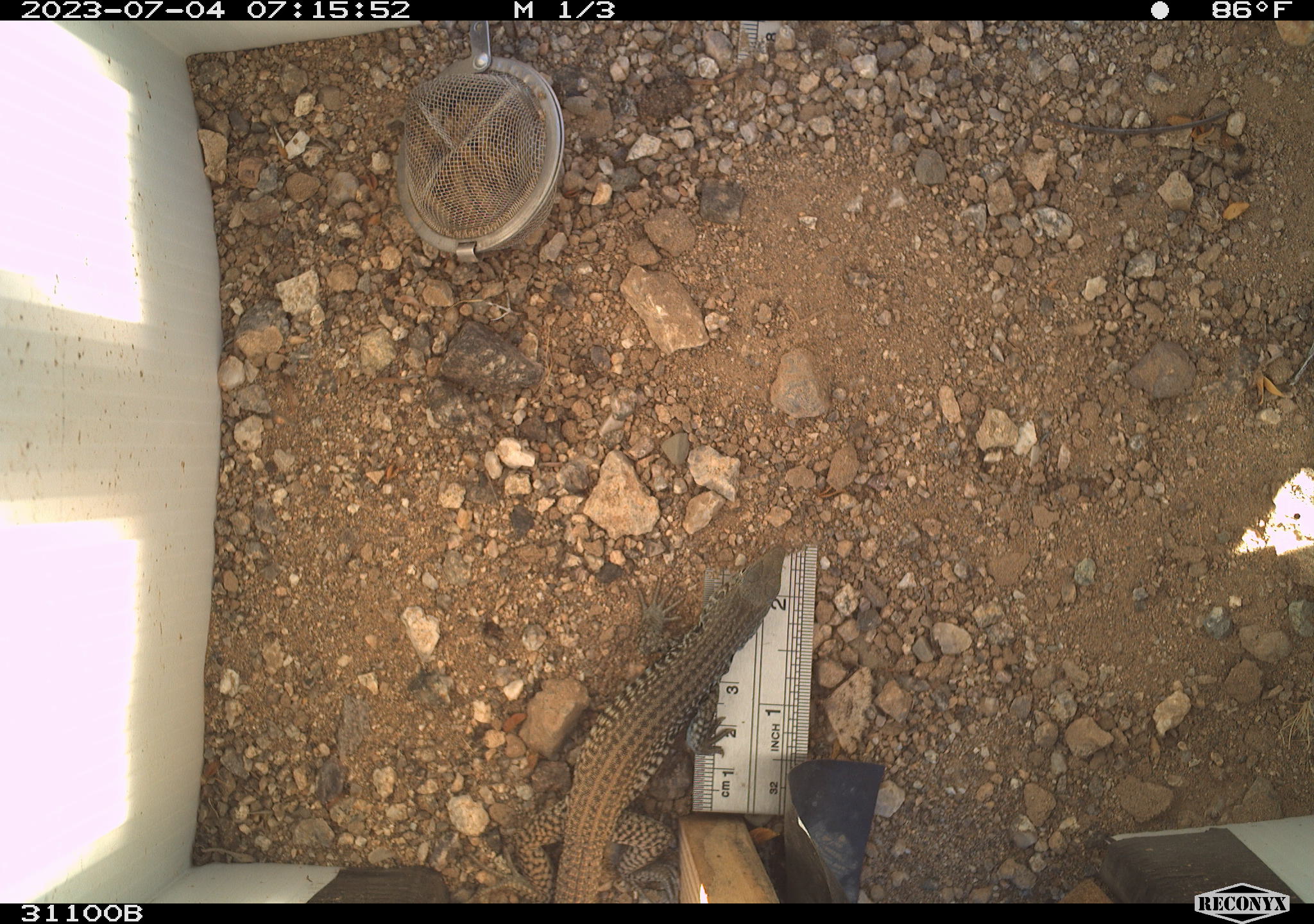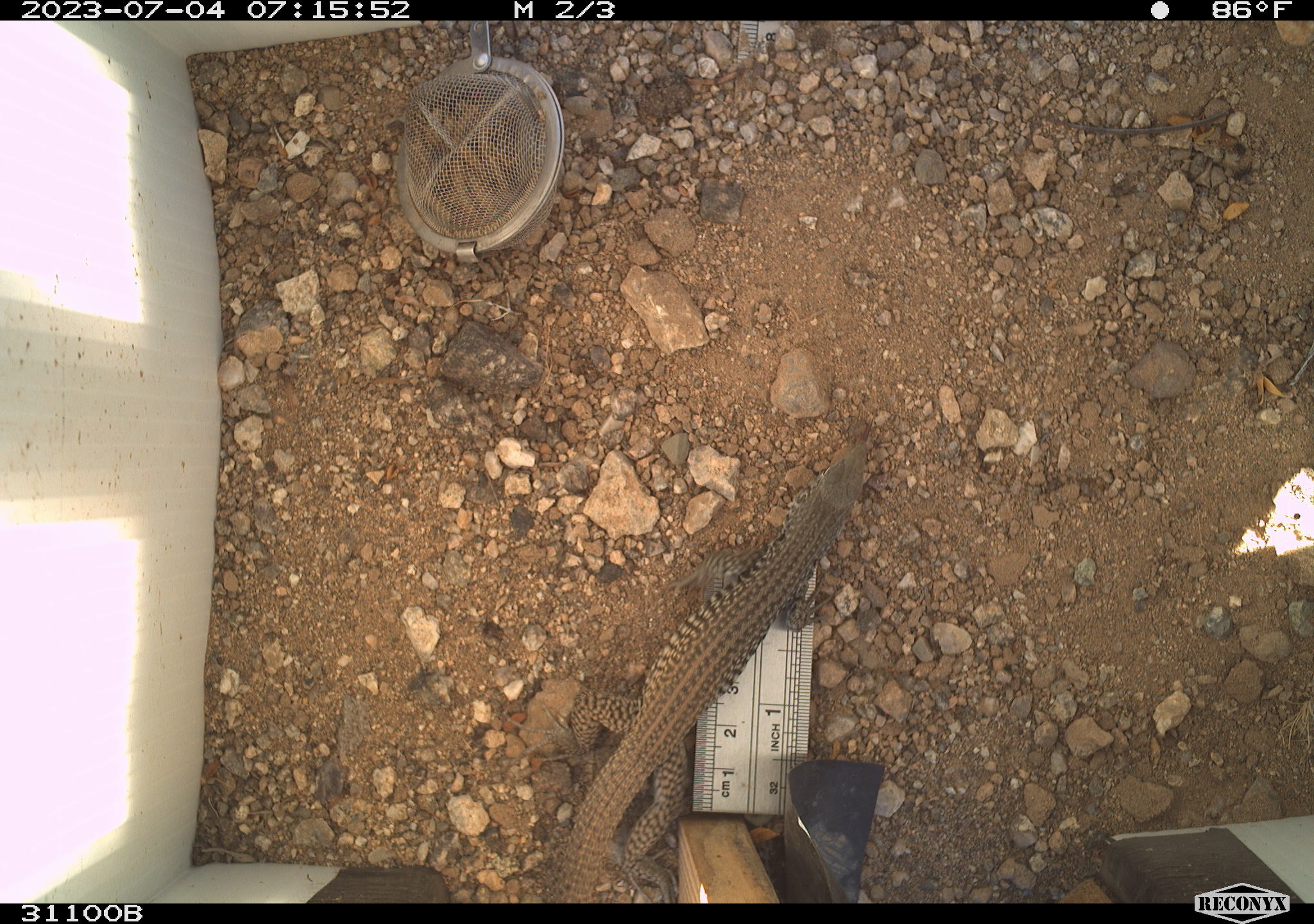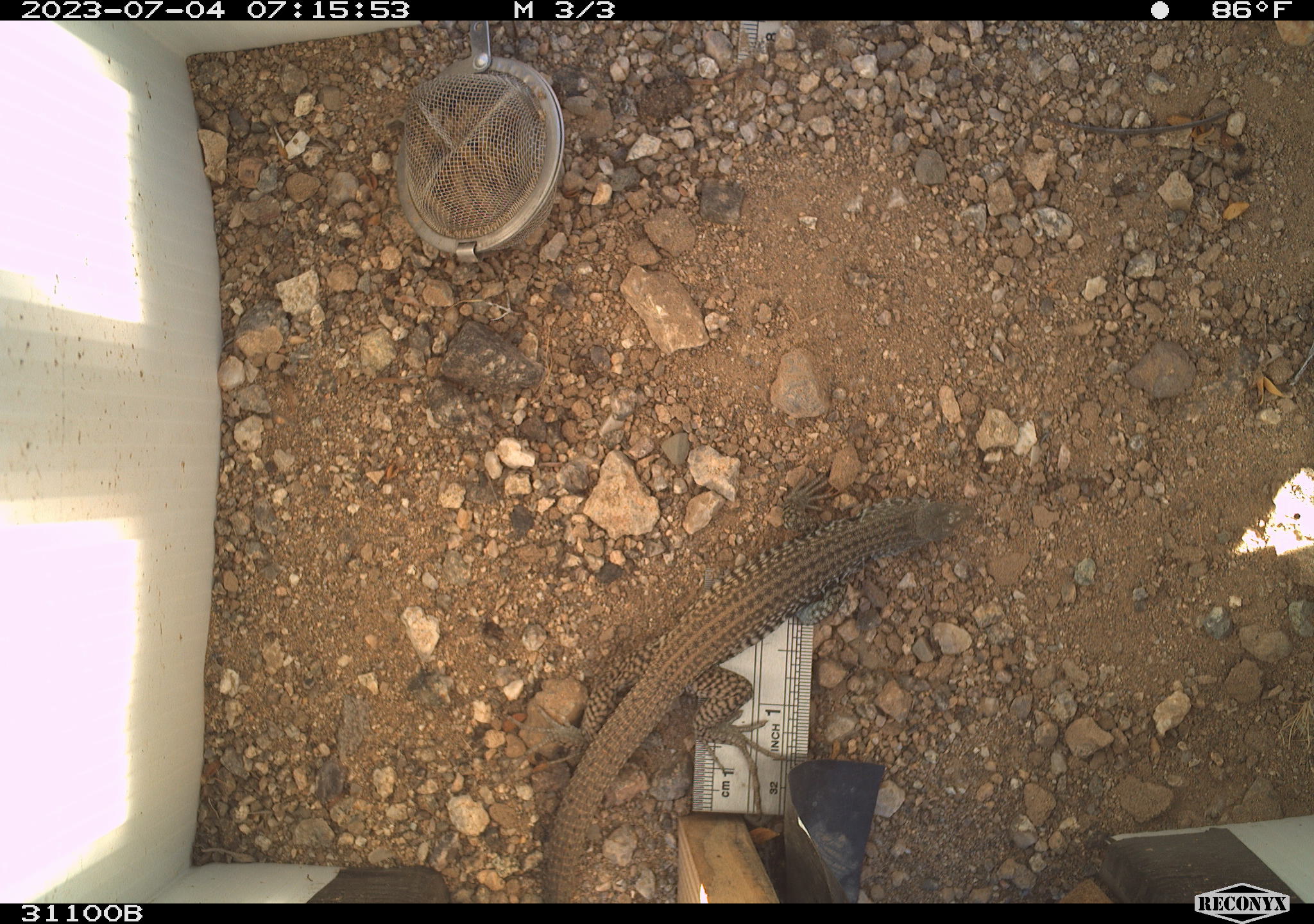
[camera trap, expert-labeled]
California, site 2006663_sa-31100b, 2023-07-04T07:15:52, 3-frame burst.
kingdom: Animalia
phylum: Chordata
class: Reptilia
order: Squamata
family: Teiidae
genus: Aspidoscelis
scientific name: Aspidoscelis tigris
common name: western whiptail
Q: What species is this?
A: Western whiptail (Aspidoscelis tigris).